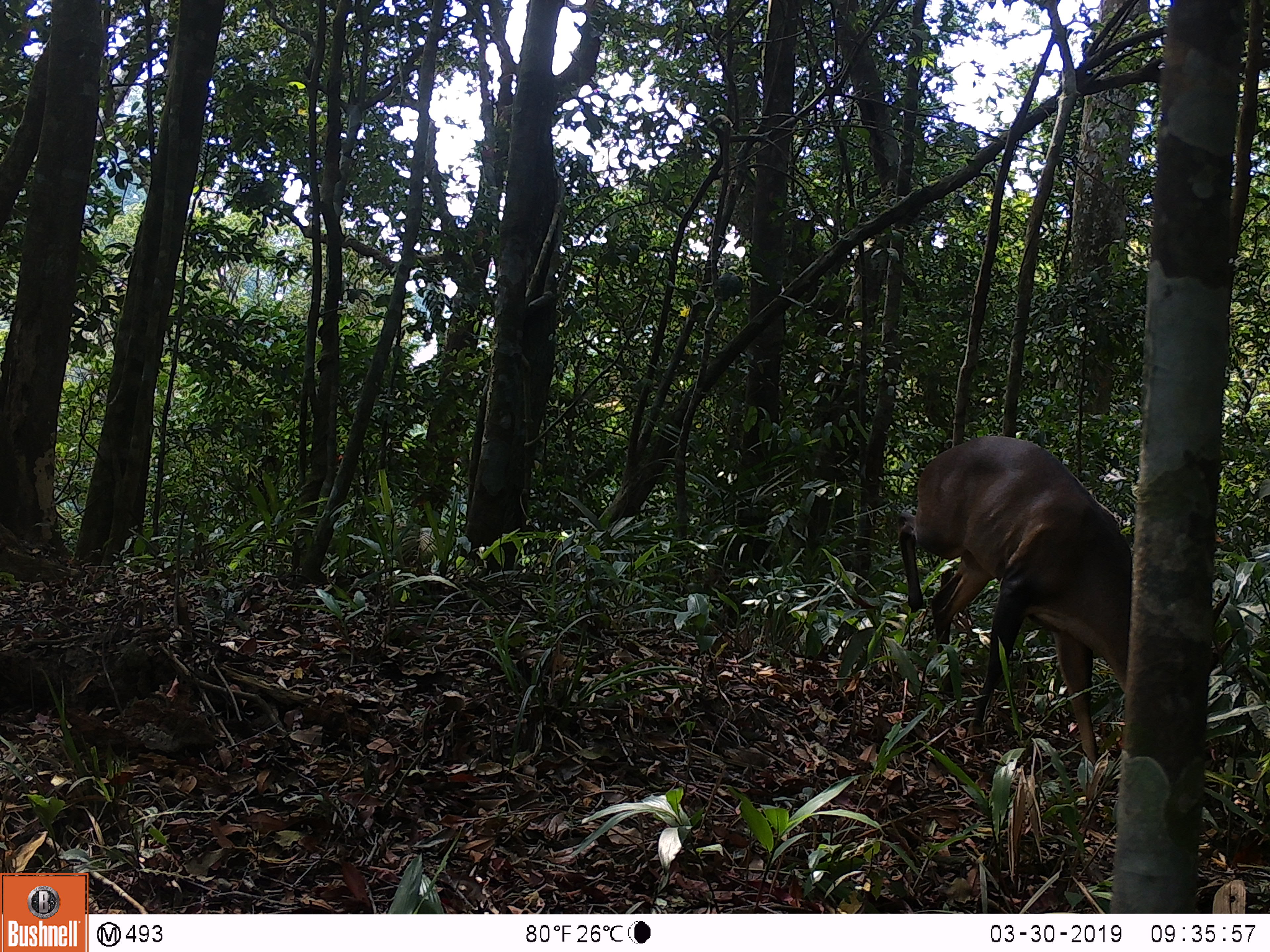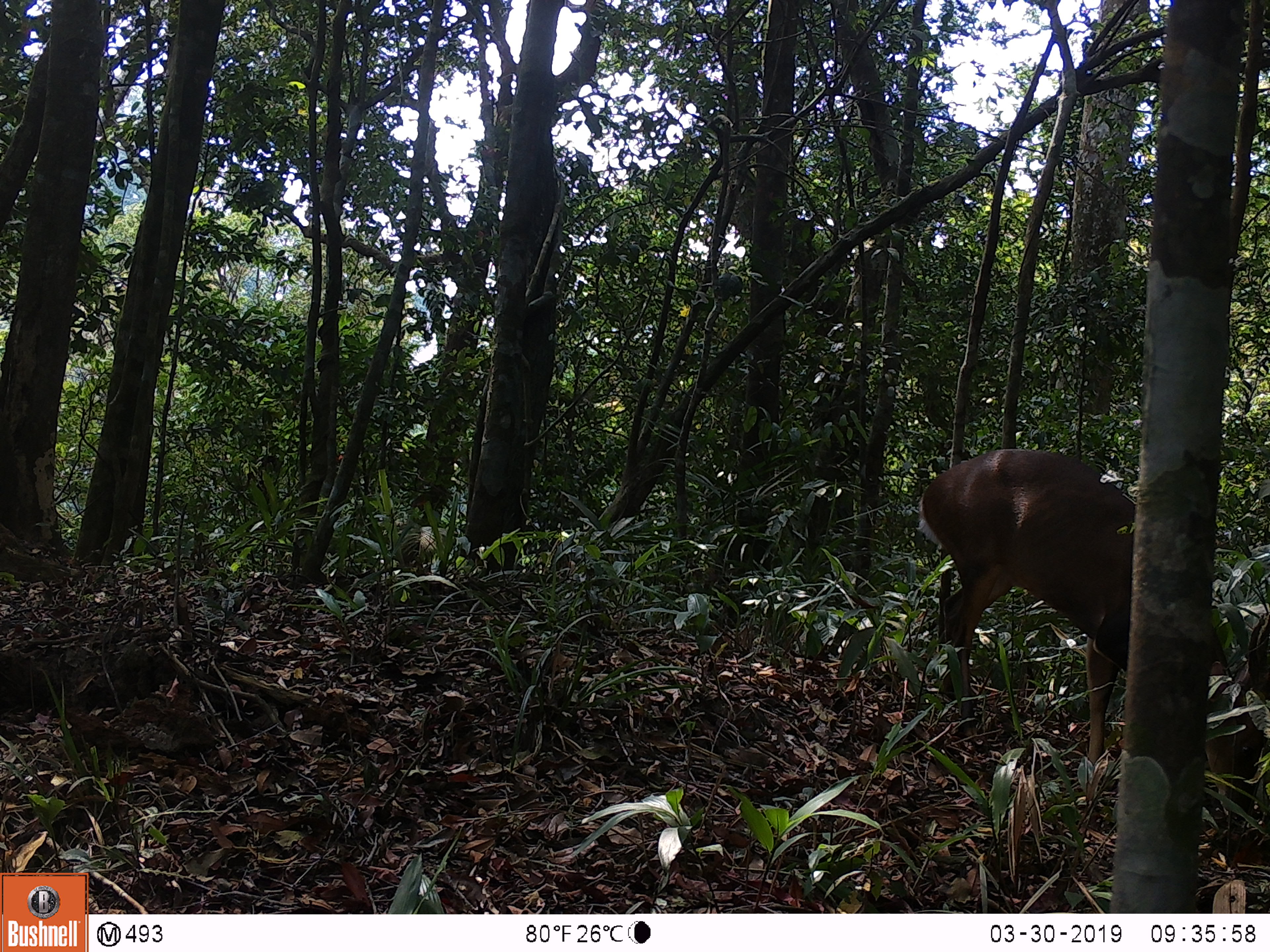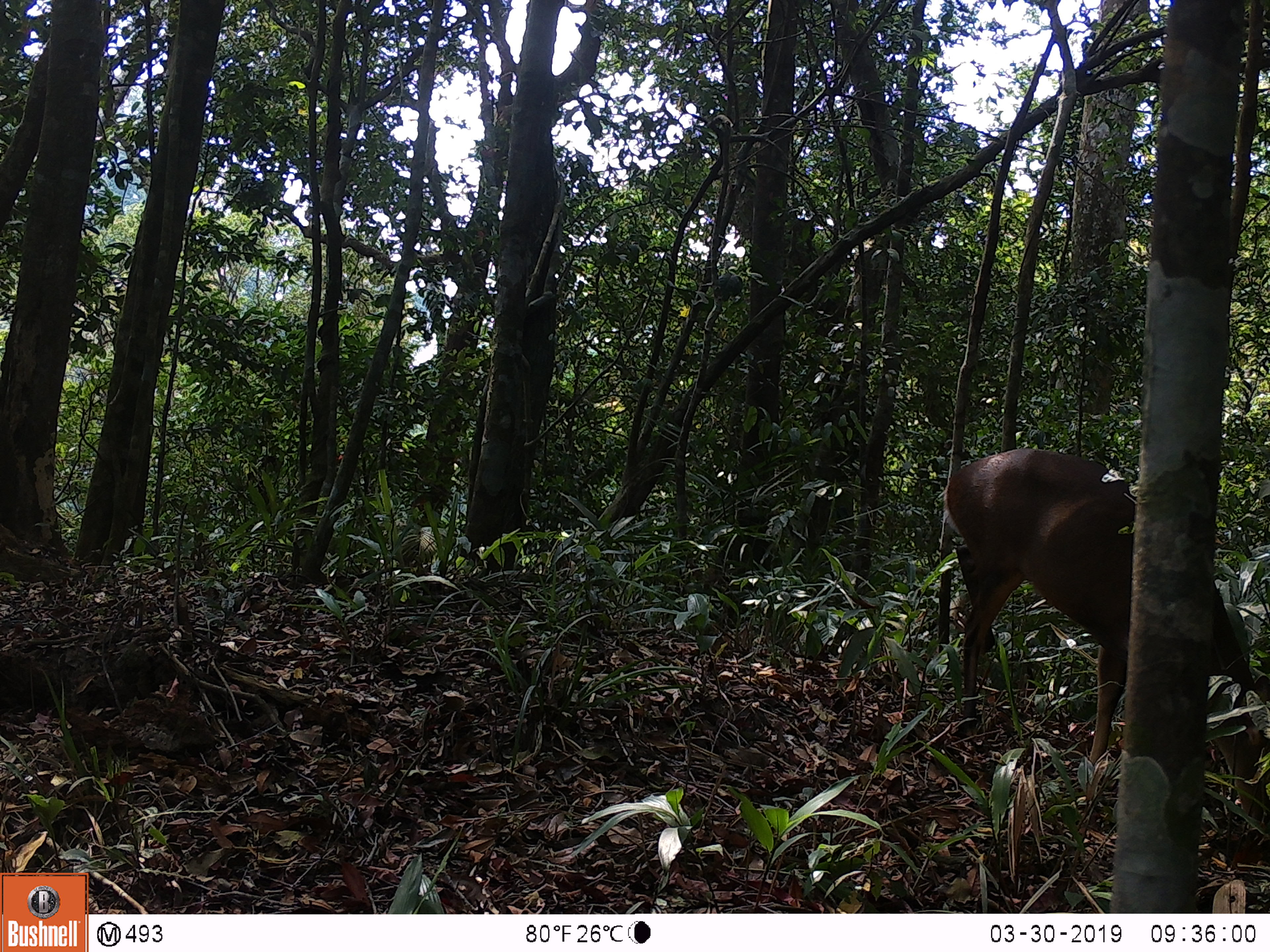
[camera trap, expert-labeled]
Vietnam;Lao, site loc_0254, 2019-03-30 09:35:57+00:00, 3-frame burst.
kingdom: Animalia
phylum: Chordata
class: Mammalia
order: Artiodactyla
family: Cervidae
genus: Muntiacus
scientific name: Muntiacus vuquangensis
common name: large-antlered muntjac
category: large antlered muntjac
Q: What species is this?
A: Large antlered muntjac (large-antlered muntjac) (Muntiacus vuquangensis).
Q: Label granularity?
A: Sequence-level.